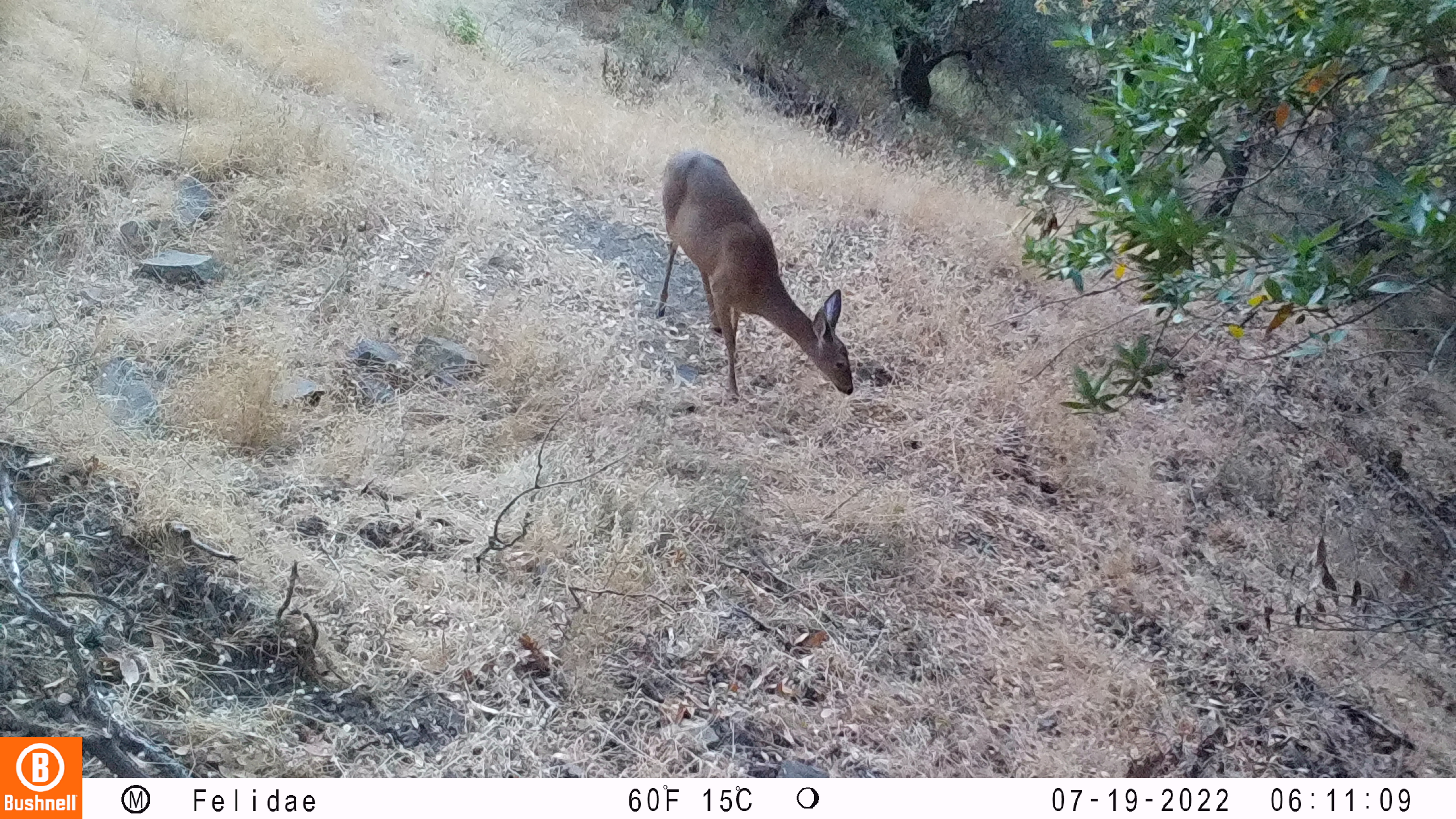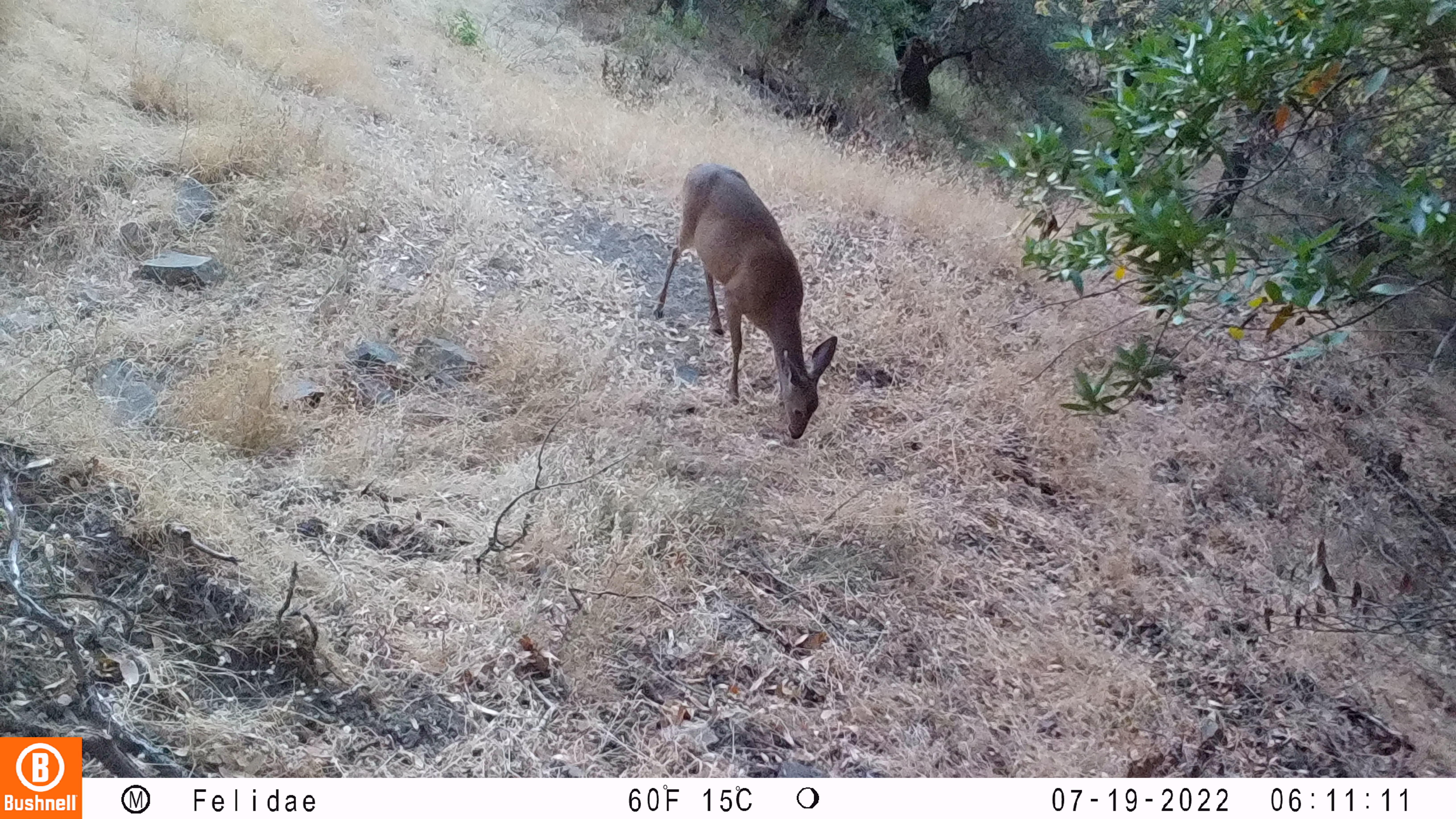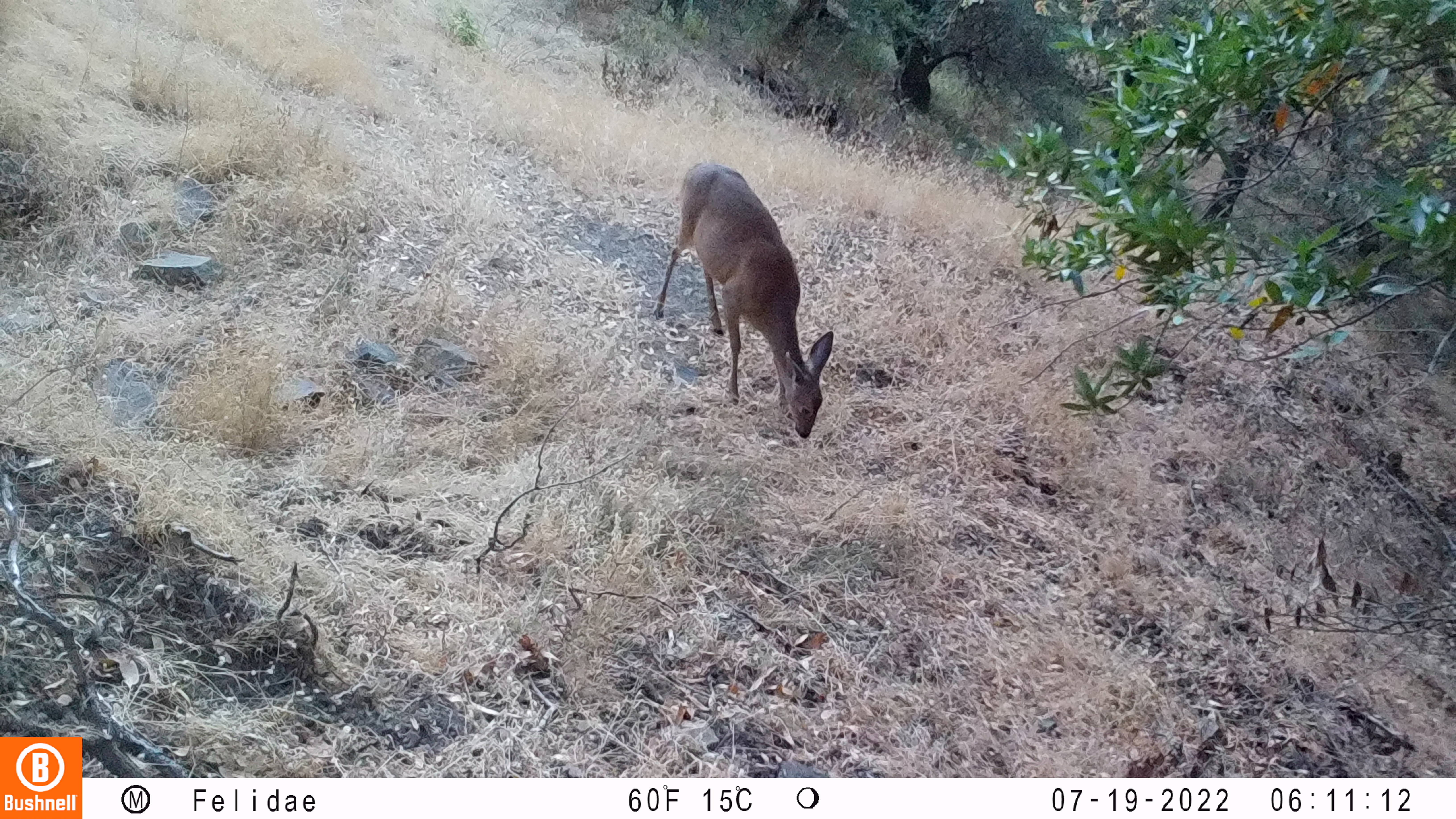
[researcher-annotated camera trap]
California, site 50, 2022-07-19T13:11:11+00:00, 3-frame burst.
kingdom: Animalia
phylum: Chordata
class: Mammalia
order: Artiodactyla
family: Cervidae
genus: Odocoileus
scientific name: Odocoileus hemionus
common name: mule deer